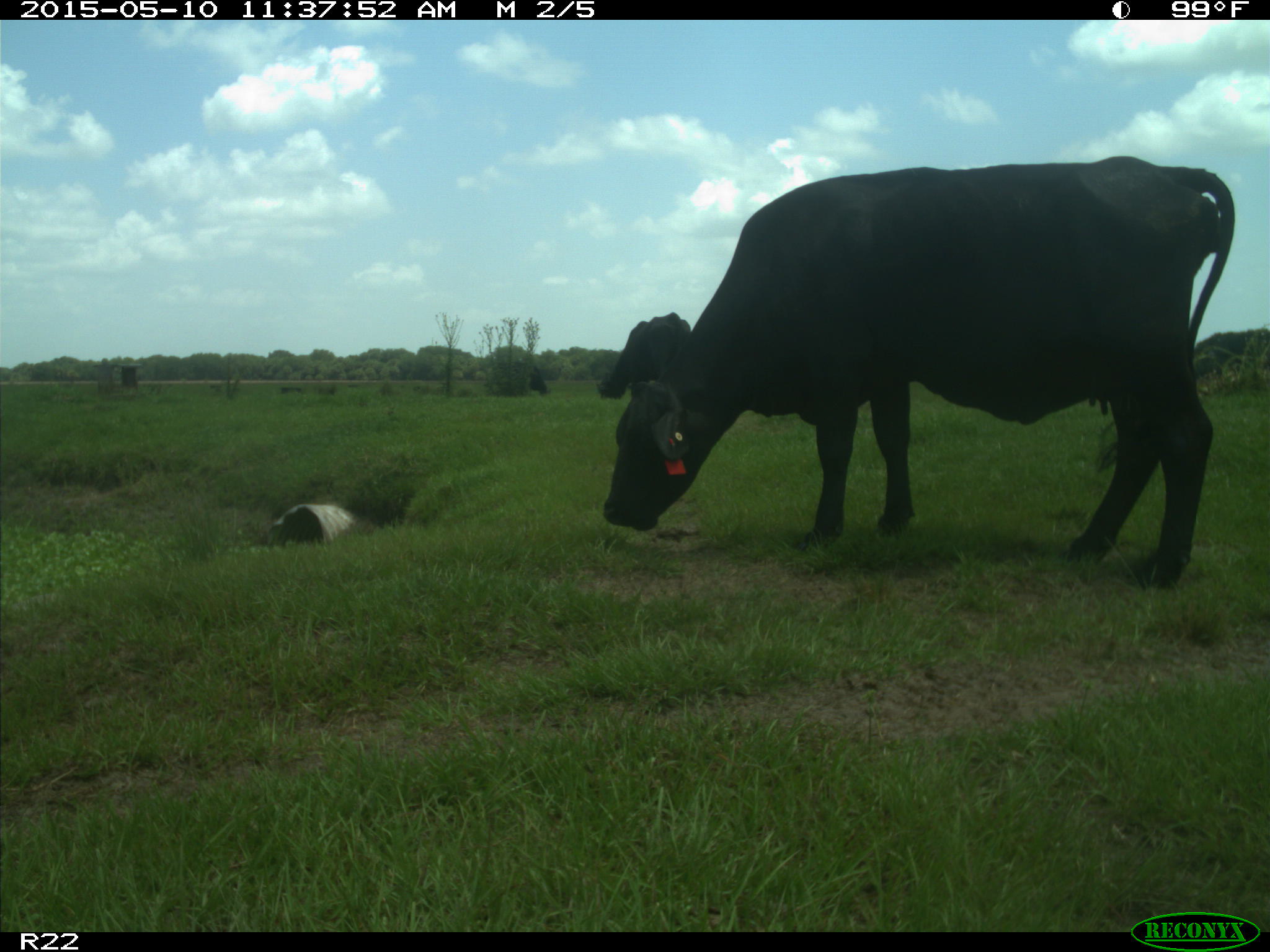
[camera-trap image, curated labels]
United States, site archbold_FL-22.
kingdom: Animalia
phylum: Chordata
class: Mammalia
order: Artiodactyla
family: Bovidae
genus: Bos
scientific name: Bos taurus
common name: domestic cow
Bos taurus (domestic cow).